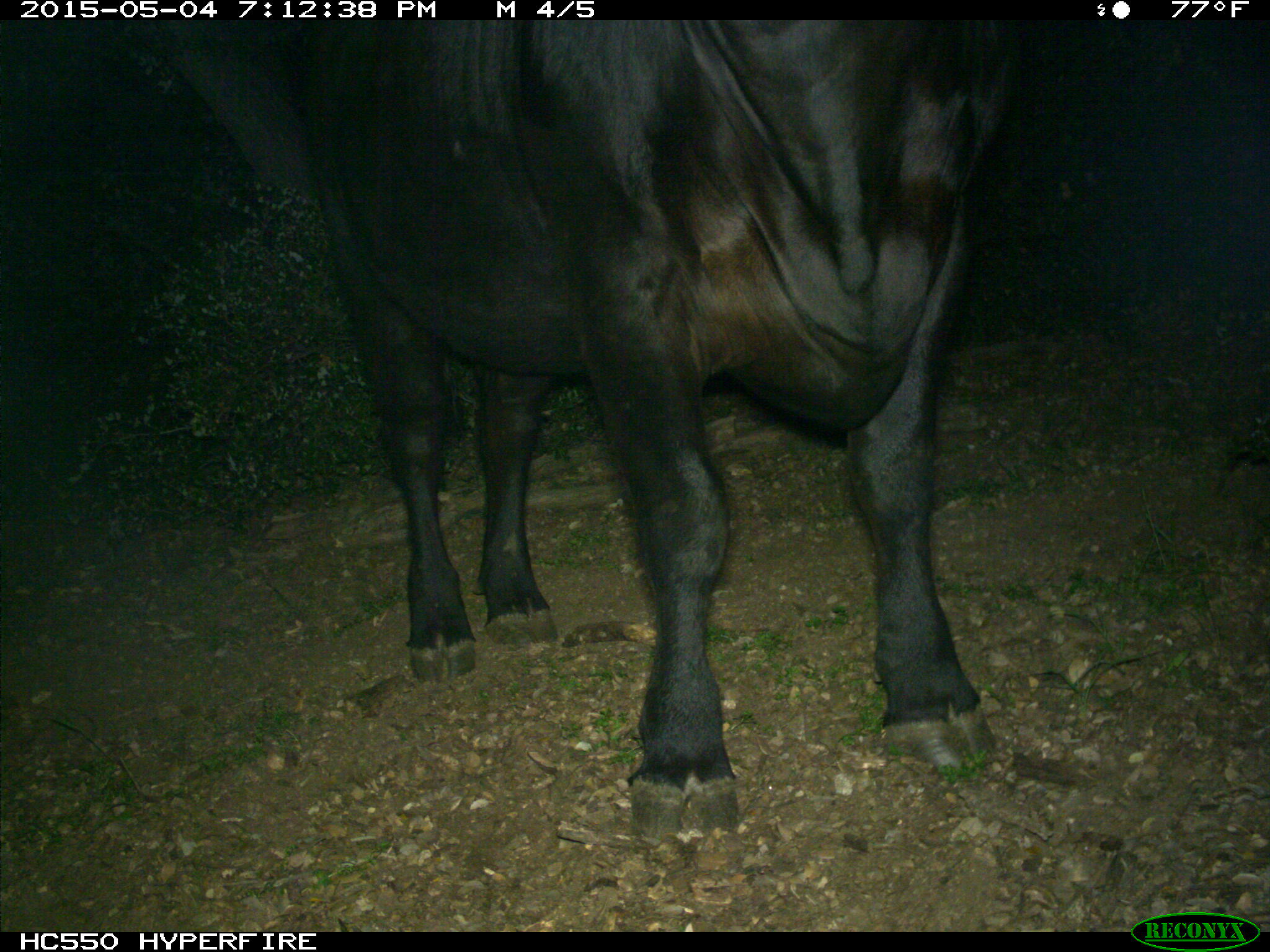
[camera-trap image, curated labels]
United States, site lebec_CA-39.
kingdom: Animalia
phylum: Chordata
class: Mammalia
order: Artiodactyla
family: Bovidae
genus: Bos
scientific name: Bos taurus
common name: domestic cow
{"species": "Bos taurus (domestic cow)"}